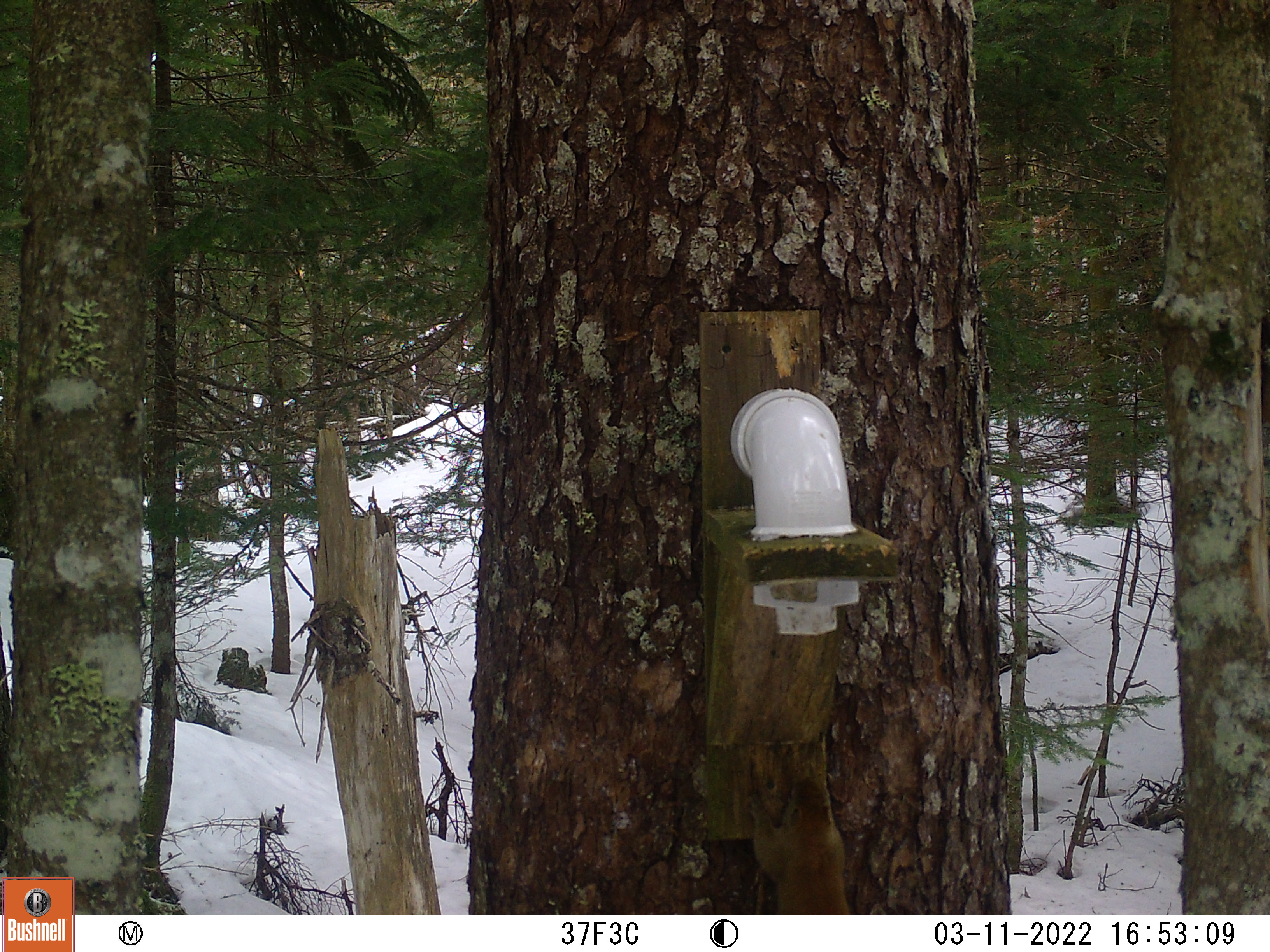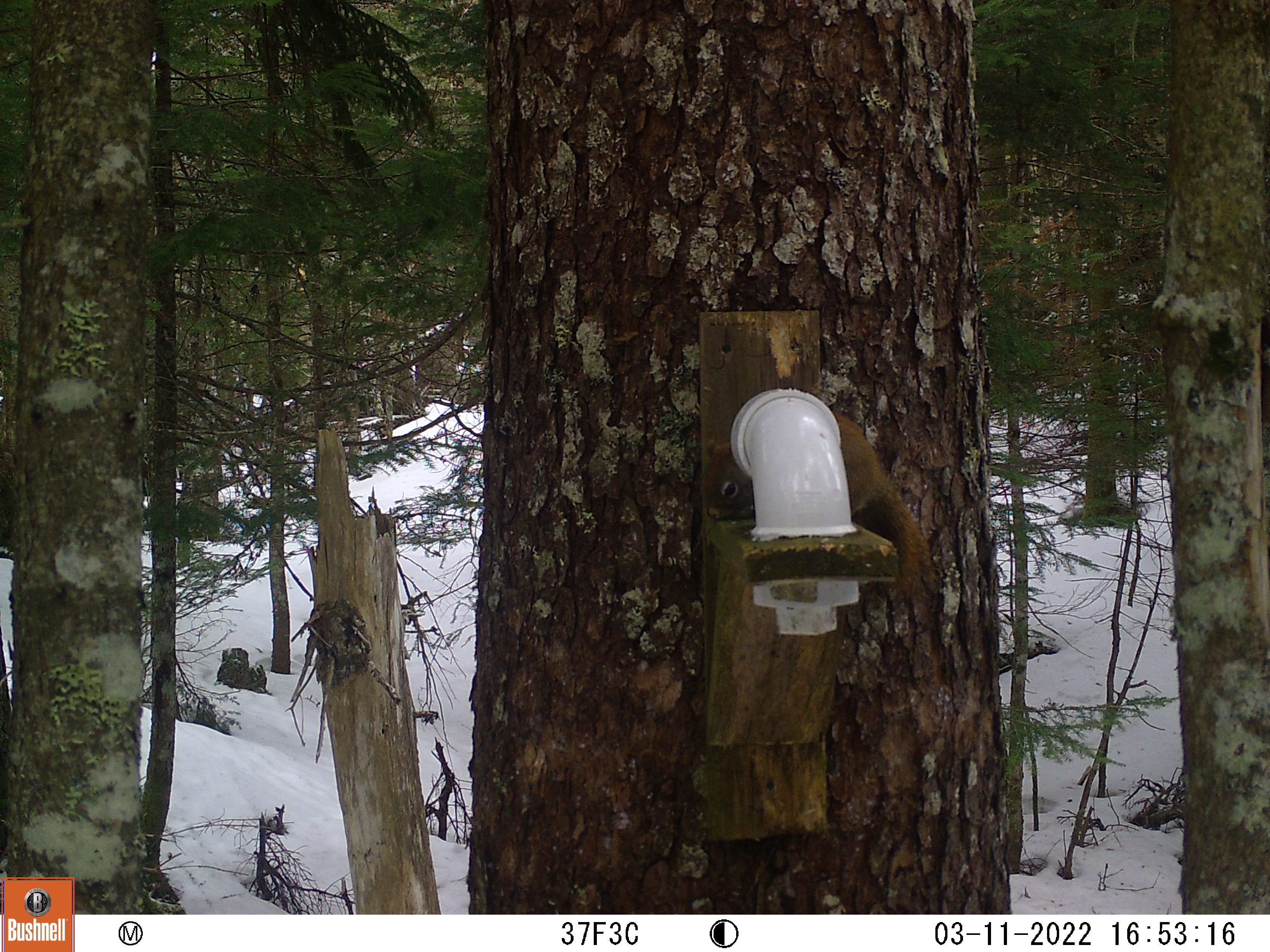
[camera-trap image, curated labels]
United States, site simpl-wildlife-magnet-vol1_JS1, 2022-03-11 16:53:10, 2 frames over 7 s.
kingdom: Animalia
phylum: Chordata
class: Mammalia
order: Rodentia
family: Sciuridae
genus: Tamiasciurus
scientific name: Tamiasciurus hudsonicus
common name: red squirrel